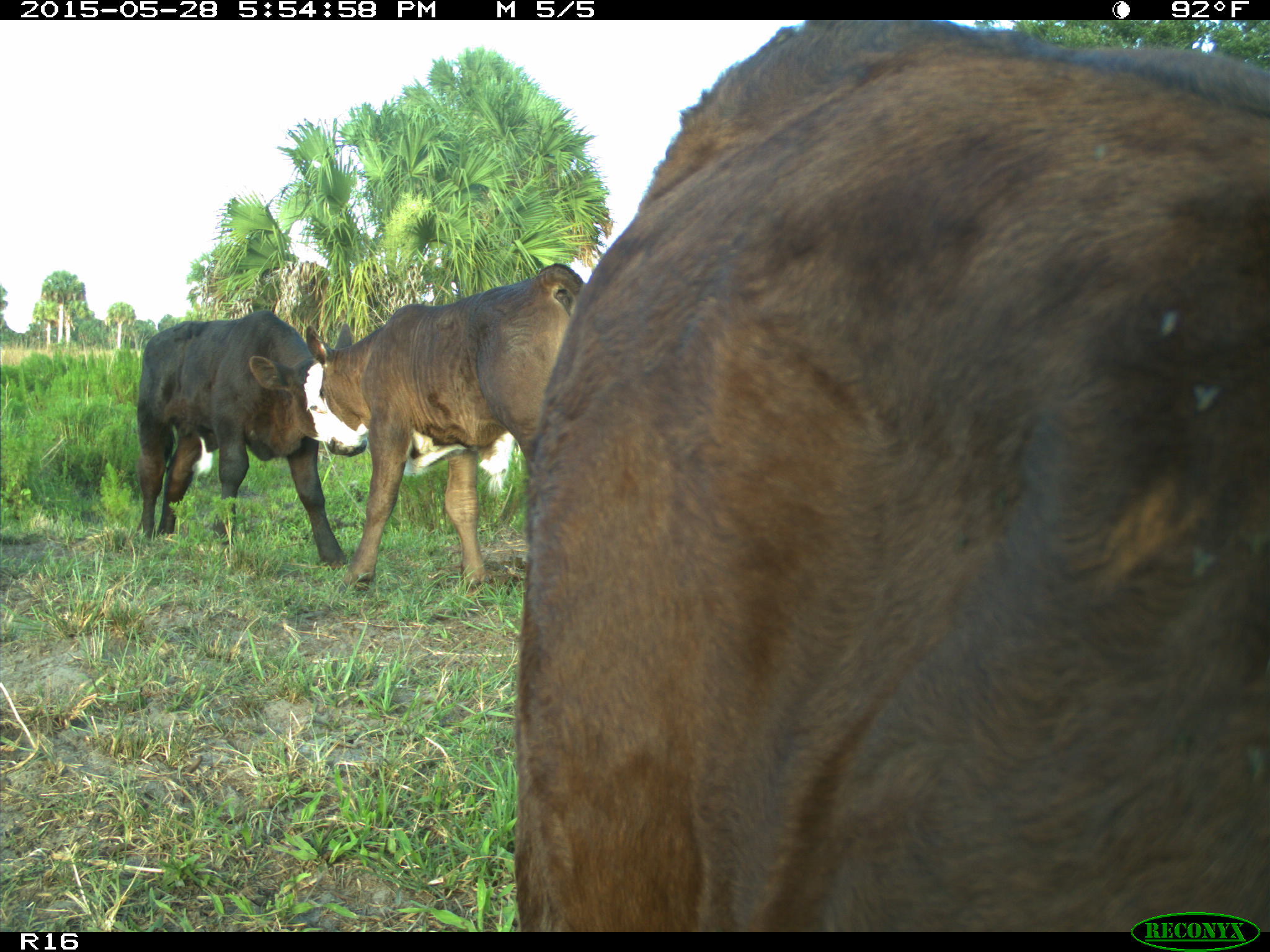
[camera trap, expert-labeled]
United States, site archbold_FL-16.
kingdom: Animalia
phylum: Chordata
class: Mammalia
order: Artiodactyla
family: Bovidae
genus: Bos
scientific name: Bos taurus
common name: domestic cow